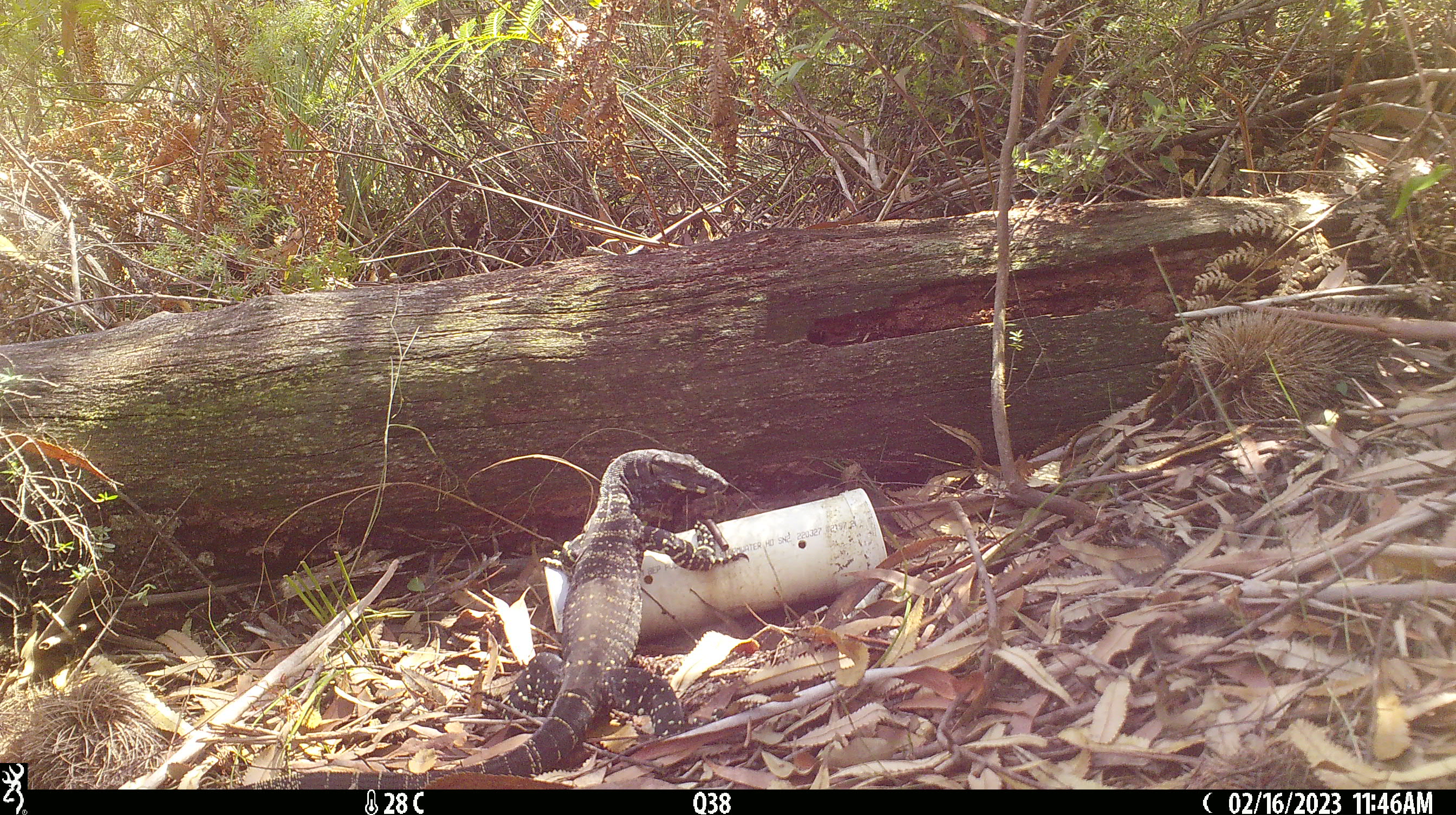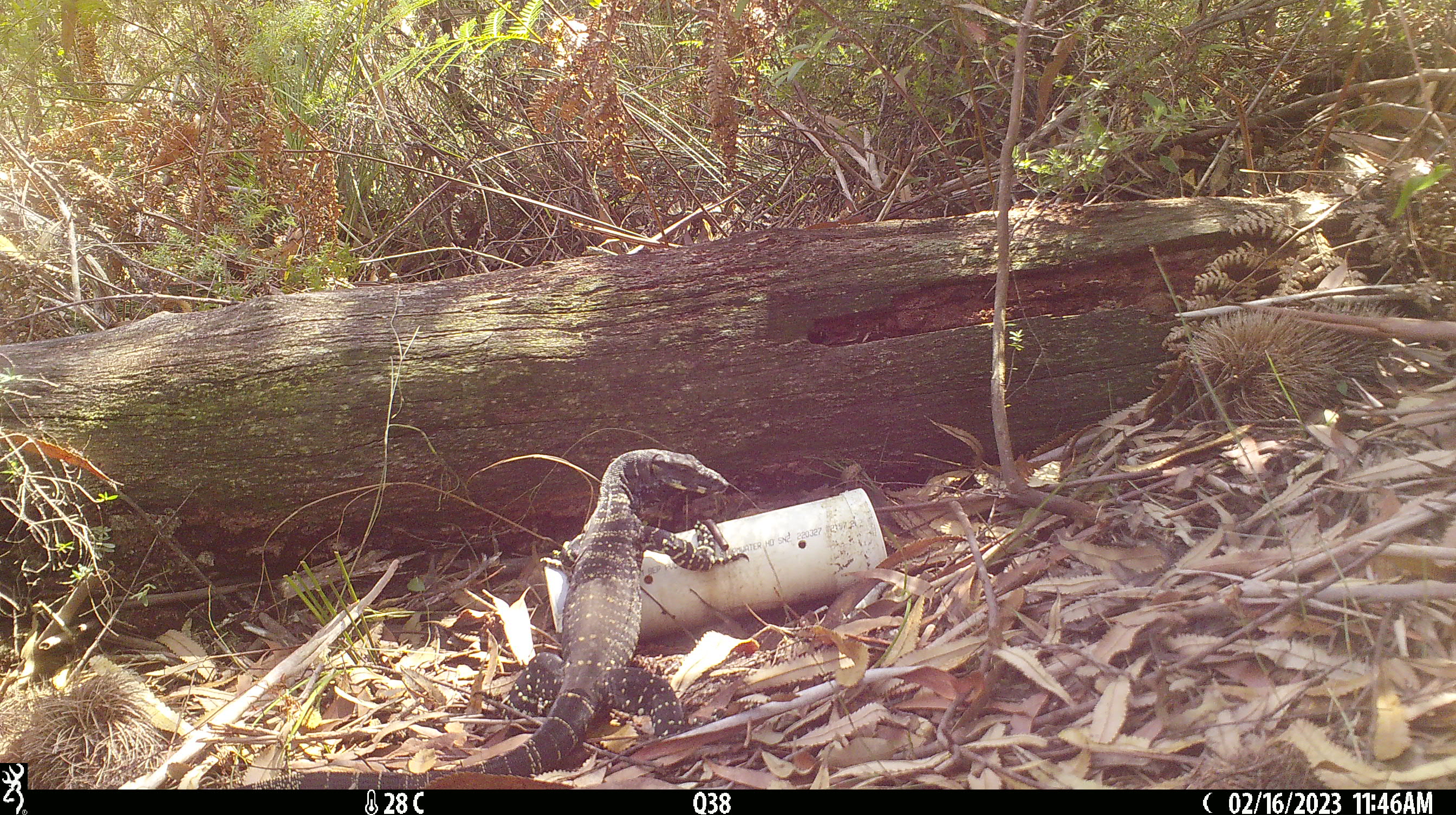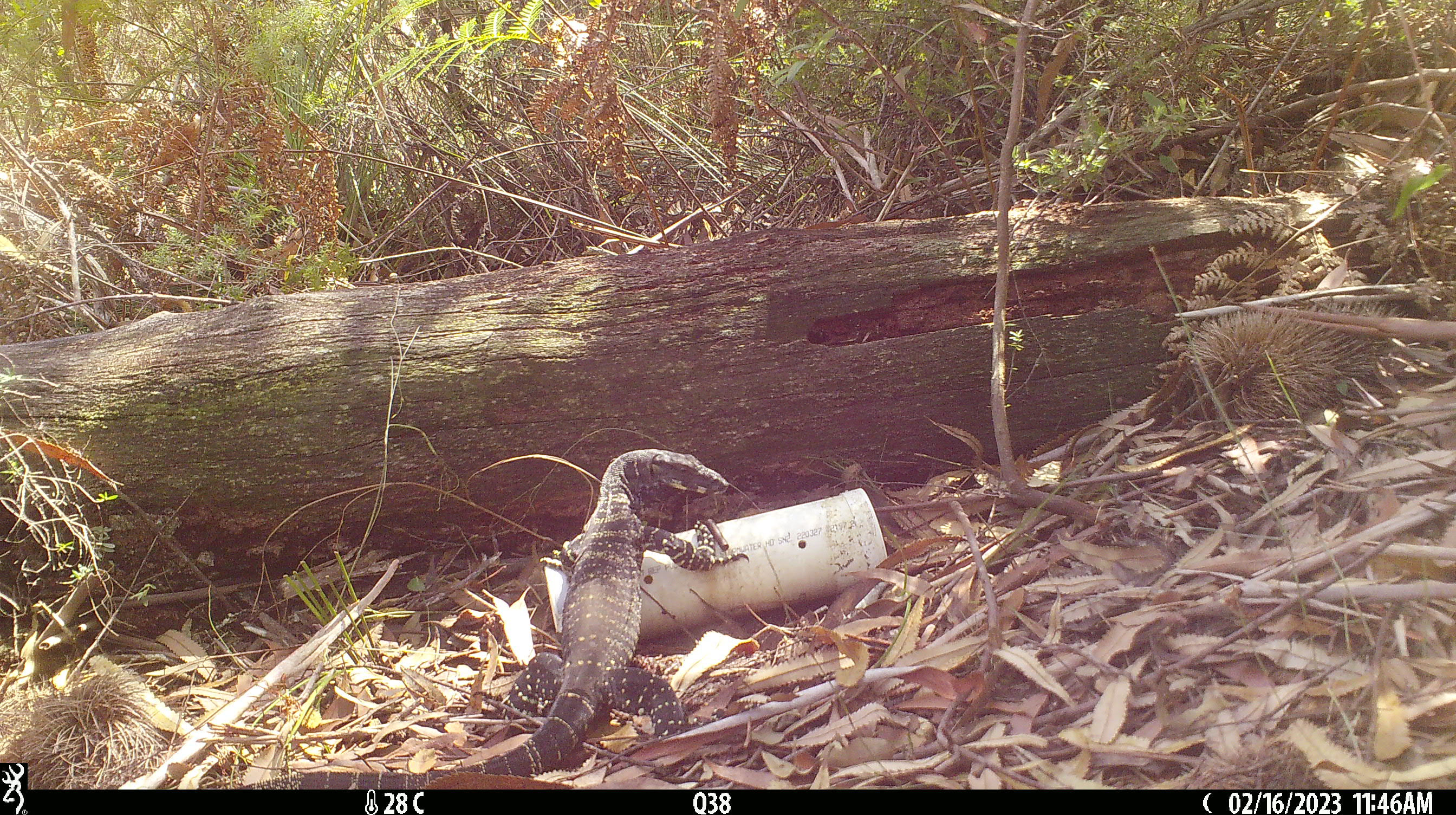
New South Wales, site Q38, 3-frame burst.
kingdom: Animalia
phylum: Chordata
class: Reptilia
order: Squamata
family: Varanidae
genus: Varanus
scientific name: Varanus varius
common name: lace monitor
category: goanna